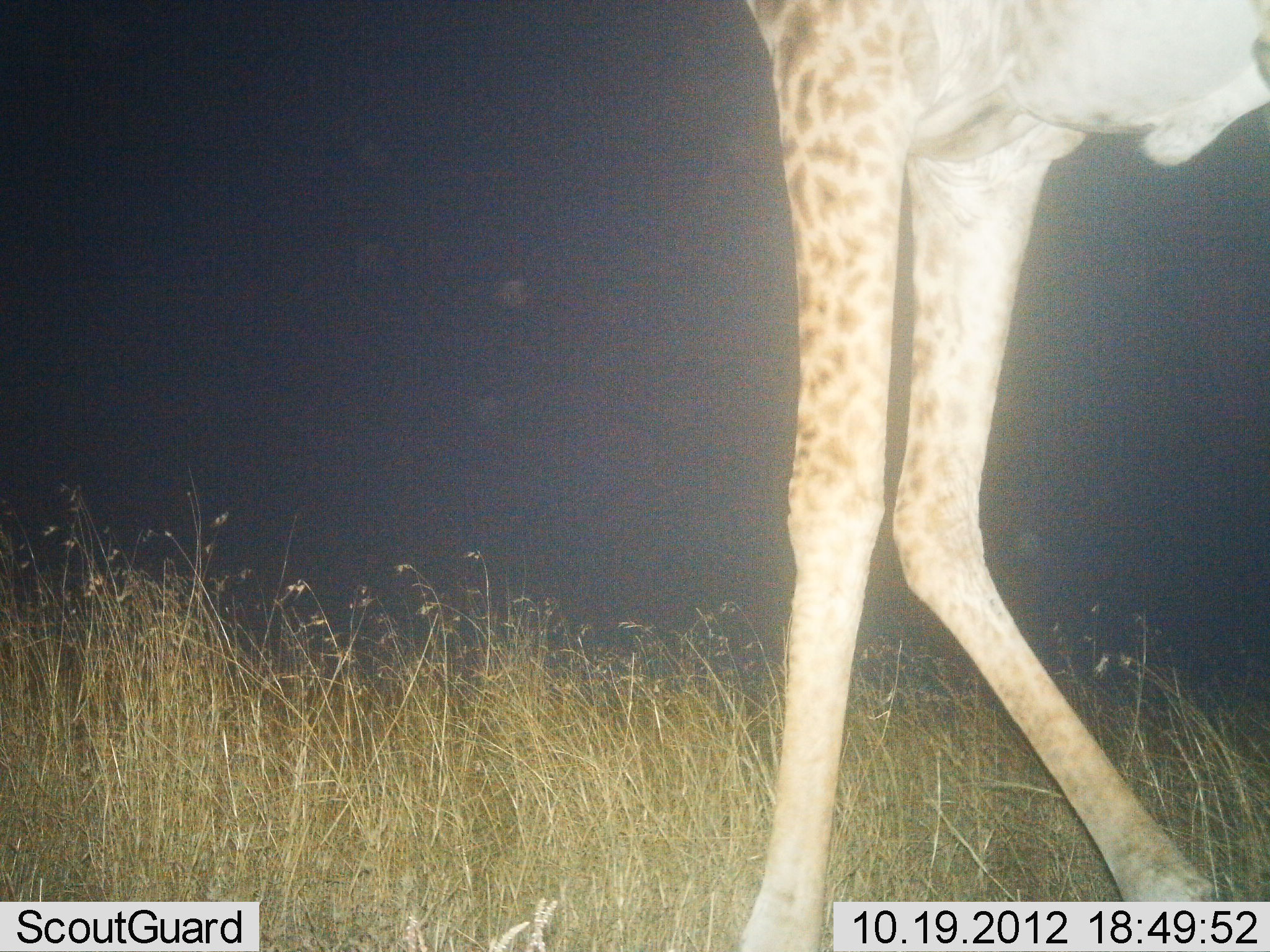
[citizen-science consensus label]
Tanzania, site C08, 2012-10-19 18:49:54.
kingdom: Animalia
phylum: Chordata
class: Mammalia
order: Artiodactyla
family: Giraffidae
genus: Giraffa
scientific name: Giraffa camelopardalis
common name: giraffe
Giraffe (Giraffa camelopardalis), count 1. Behavior (volunteer vote fractions): standing 20%, resting 0%, moving 80%, interacting 0%. Young present (vote fraction): 0%. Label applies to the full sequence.